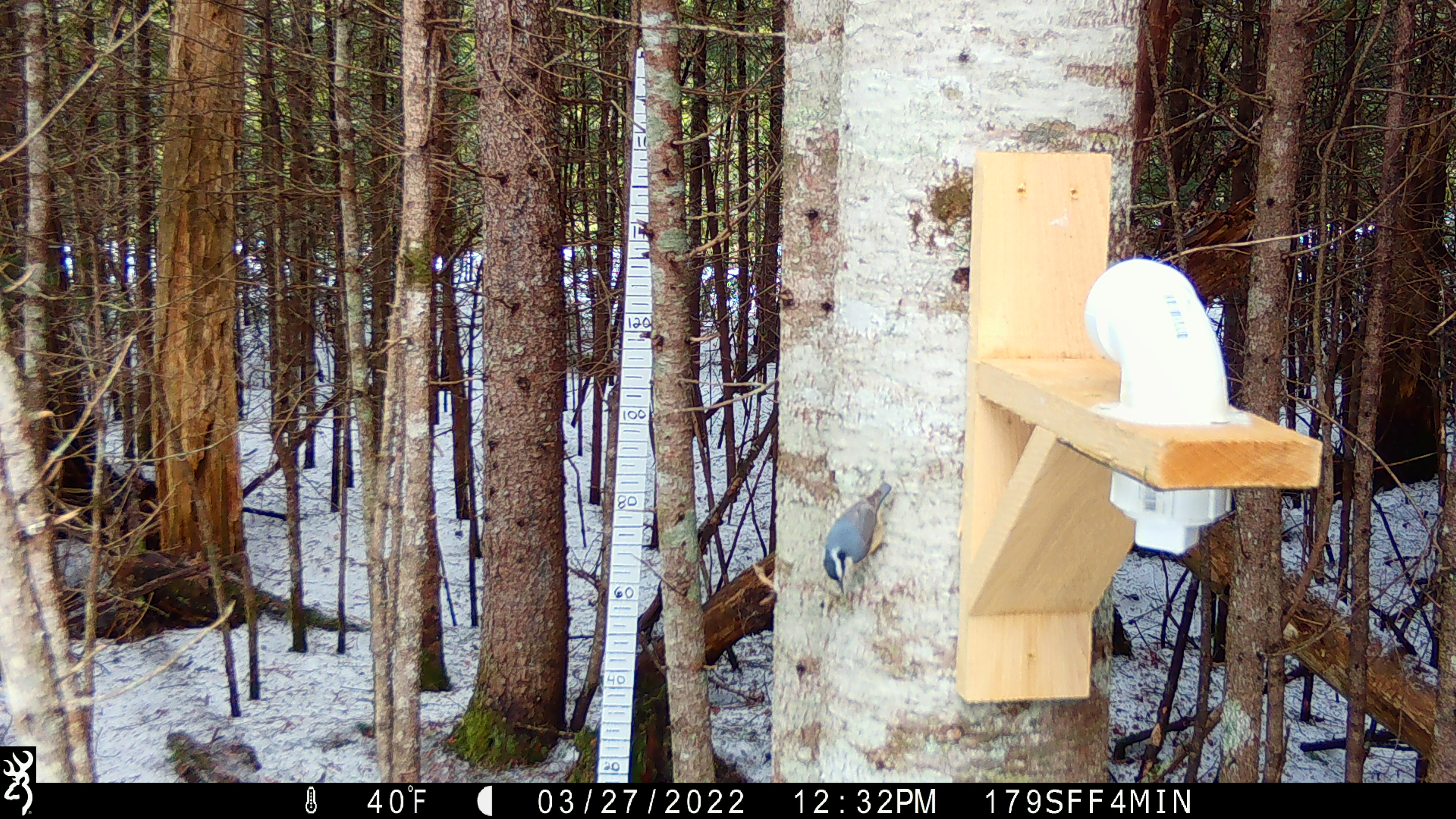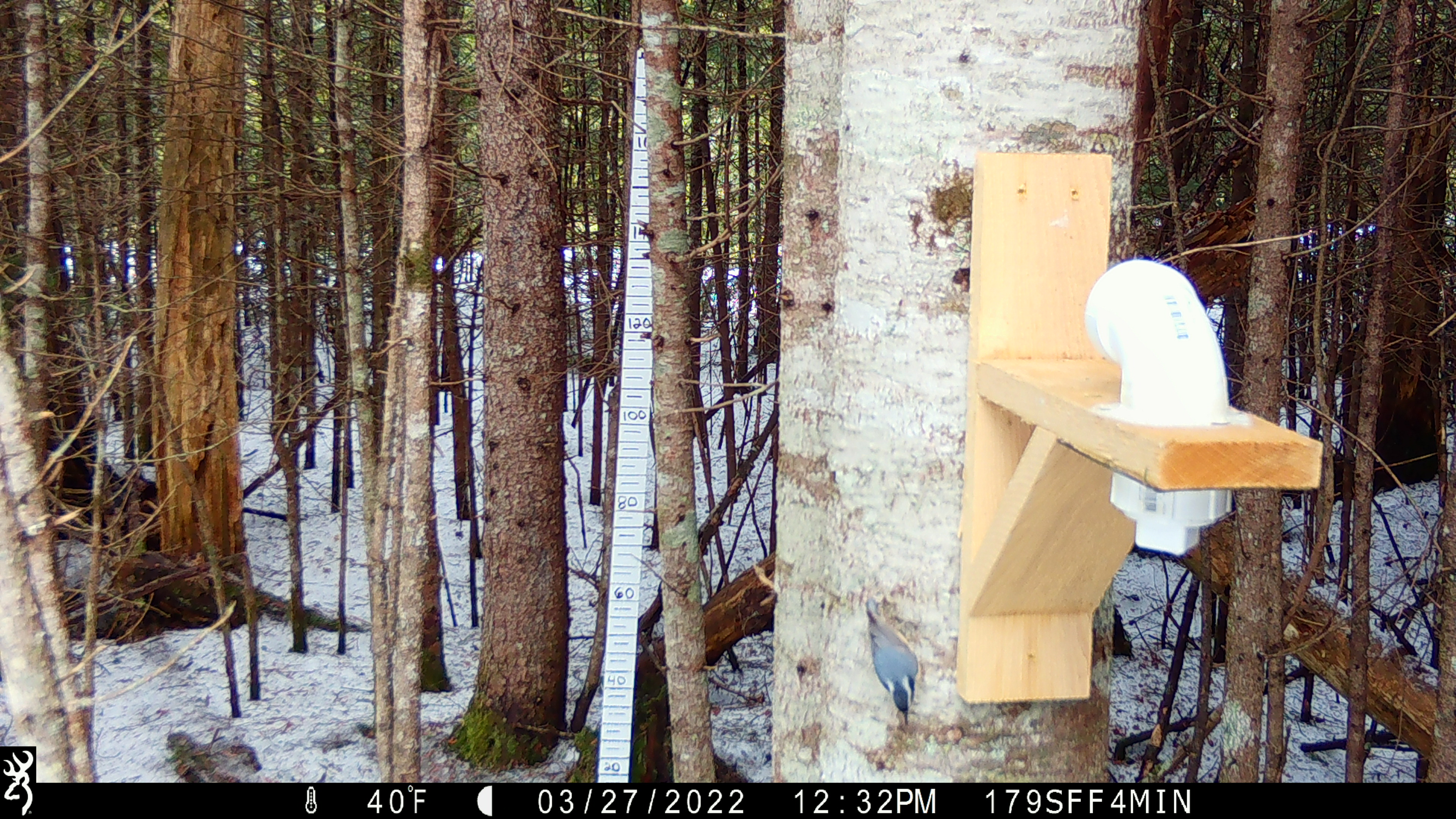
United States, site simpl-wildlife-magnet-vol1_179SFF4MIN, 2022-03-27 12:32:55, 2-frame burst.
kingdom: Animalia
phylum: Chordata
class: Aves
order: Passeriformes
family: Sittidae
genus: Sitta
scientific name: Sitta canadensis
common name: red-breasted nuthatch